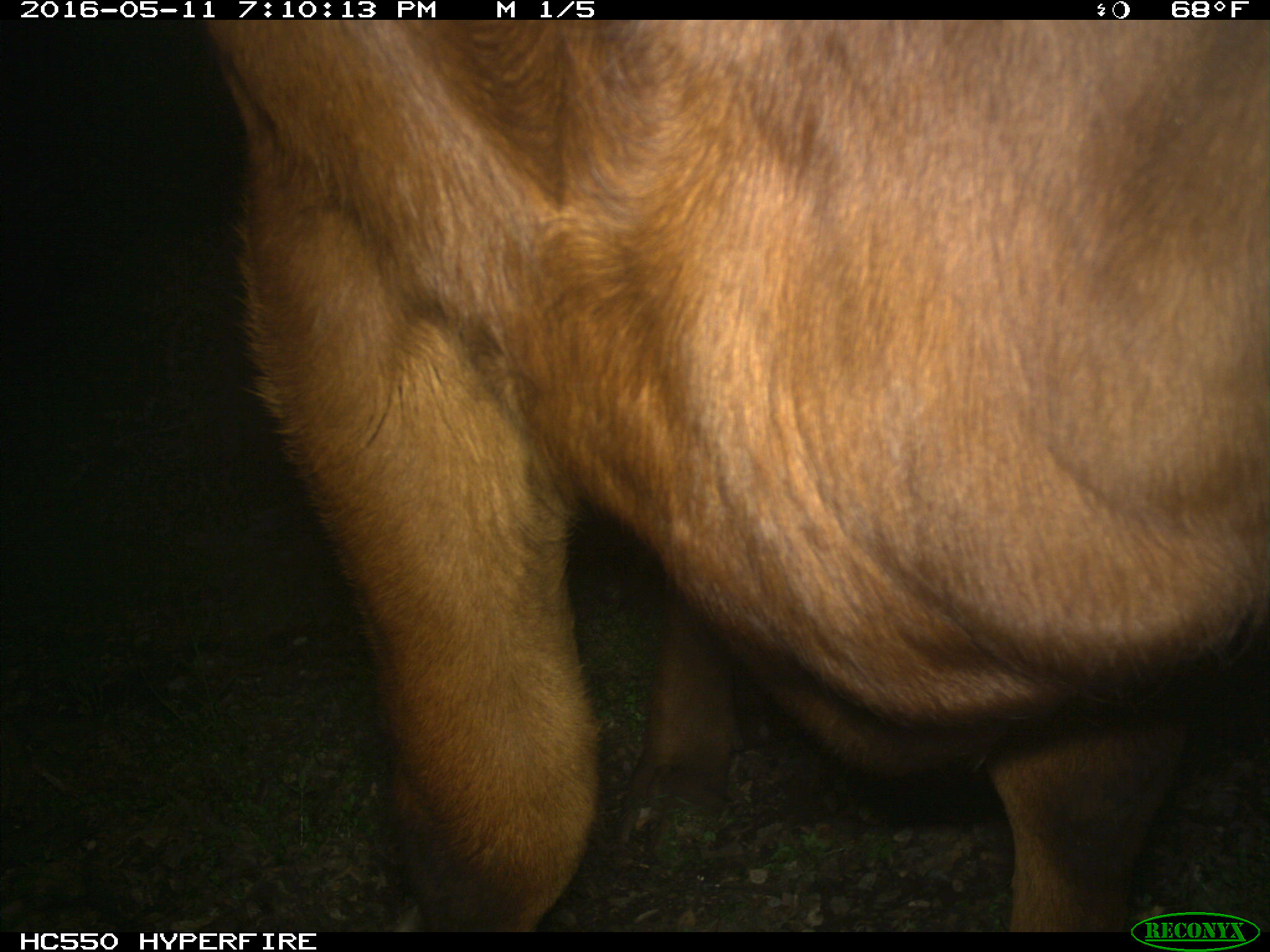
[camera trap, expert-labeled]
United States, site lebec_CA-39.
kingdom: Animalia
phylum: Chordata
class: Mammalia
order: Artiodactyla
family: Bovidae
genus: Bos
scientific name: Bos taurus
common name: domestic cow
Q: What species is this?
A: Bos taurus (domestic cow).